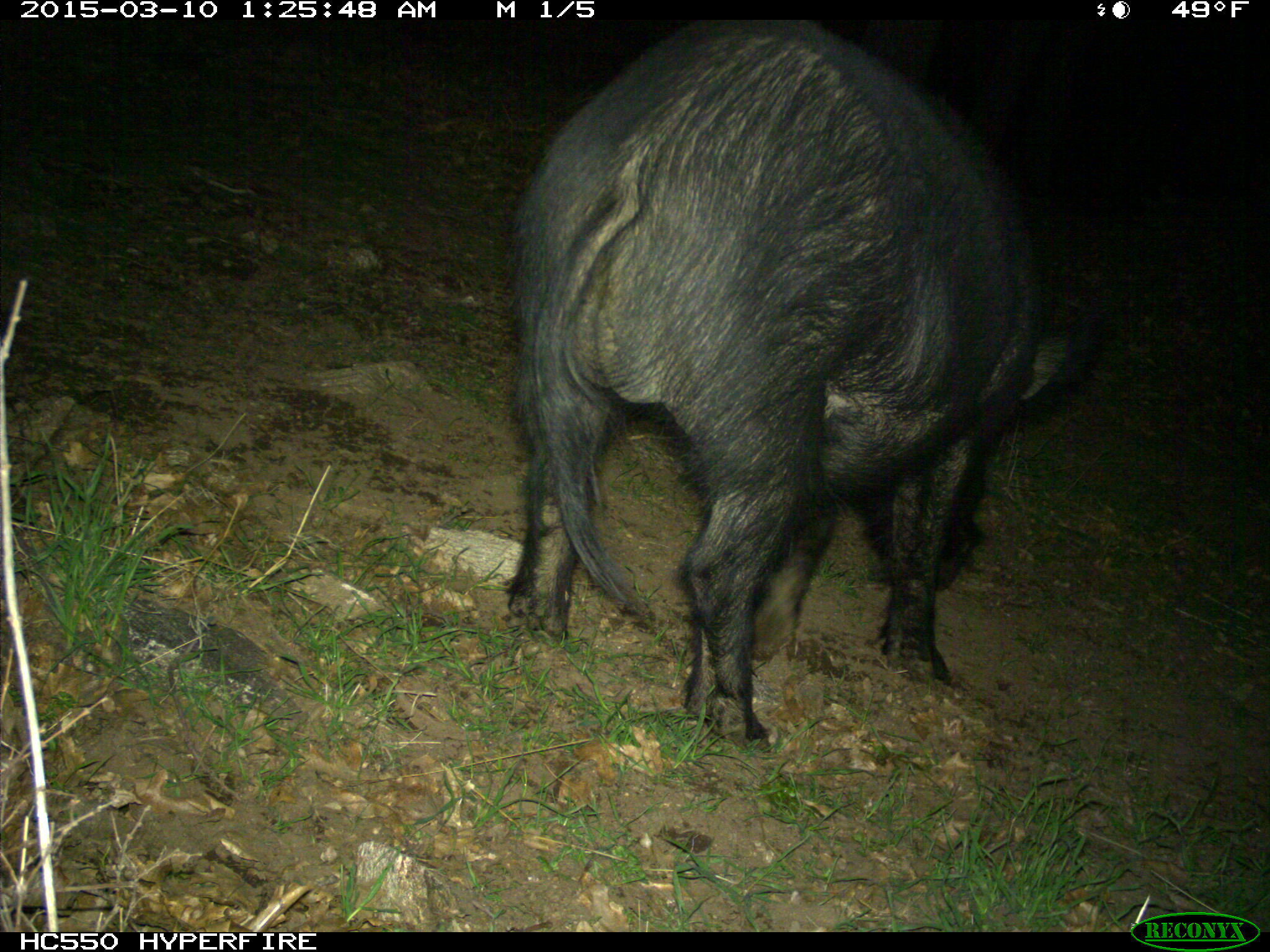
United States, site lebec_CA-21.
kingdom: Animalia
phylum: Chordata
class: Mammalia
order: Artiodactyla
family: Suidae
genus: Sus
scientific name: Sus scrofa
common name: wild boar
Sus scrofa (wild boar).